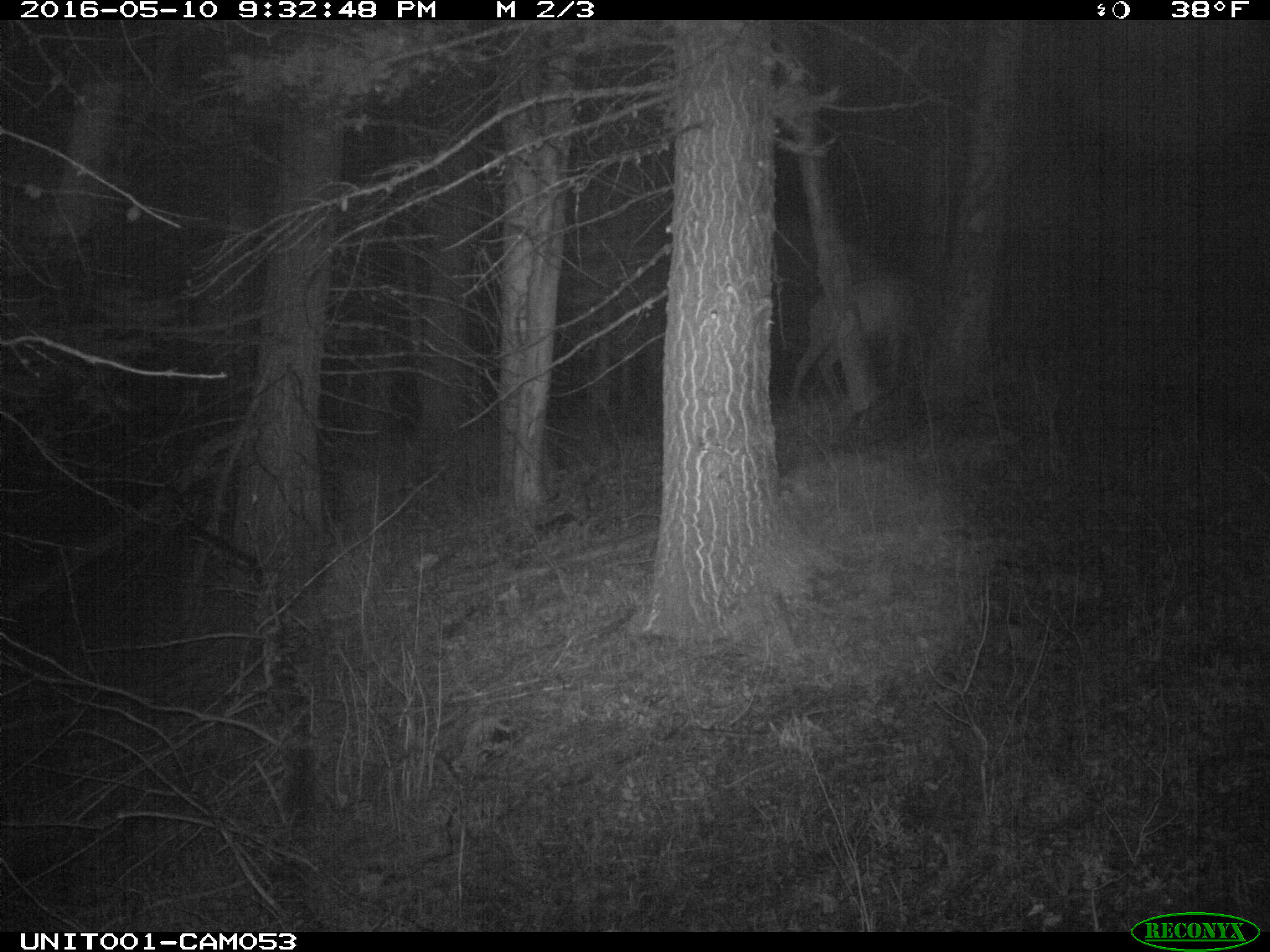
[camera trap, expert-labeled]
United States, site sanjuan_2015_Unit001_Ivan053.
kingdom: Animalia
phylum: Chordata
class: Mammalia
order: Artiodactyla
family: Cervidae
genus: Cervus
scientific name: Cervus elaphus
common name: red deer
Cervus elaphus (red deer).